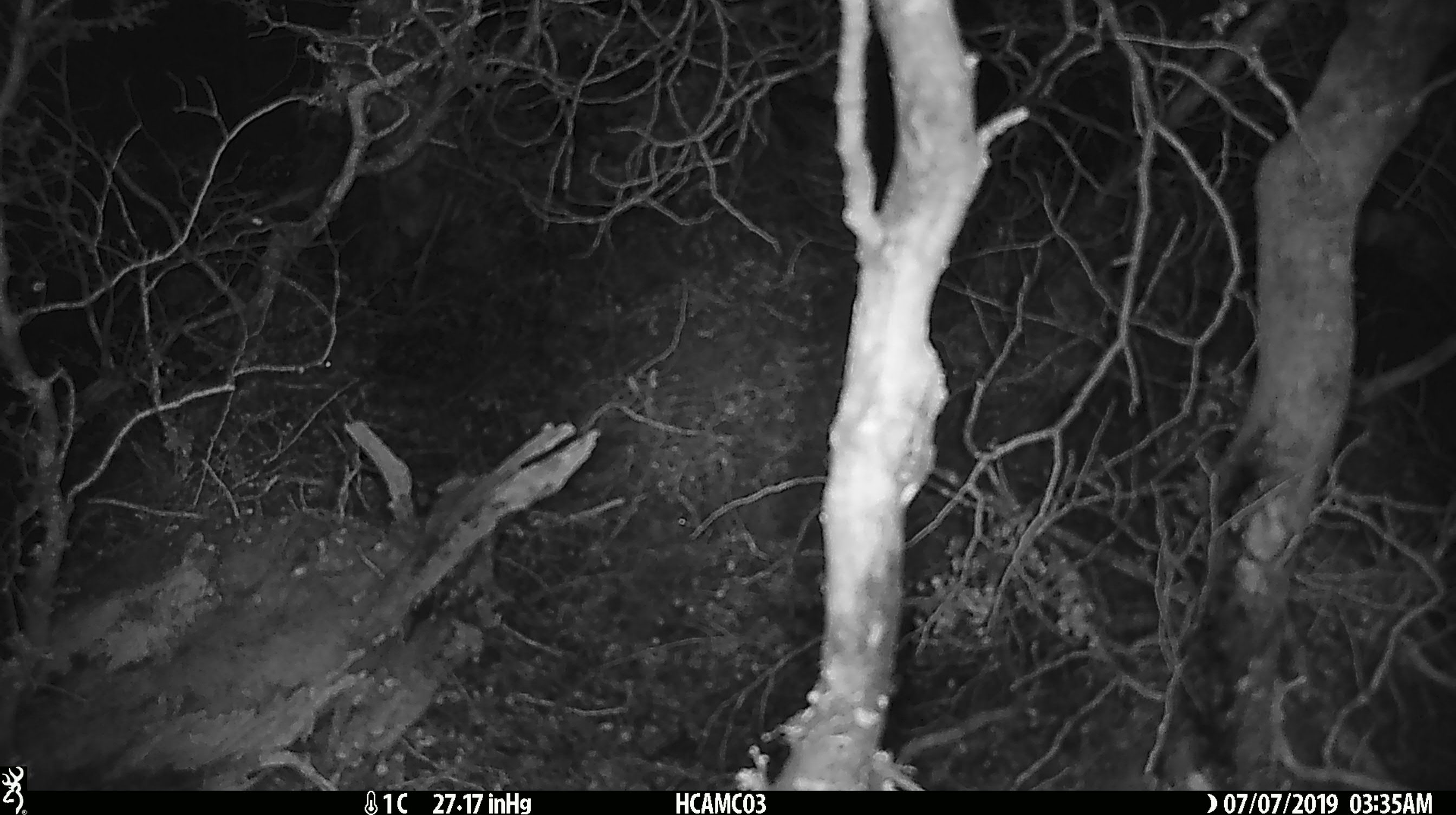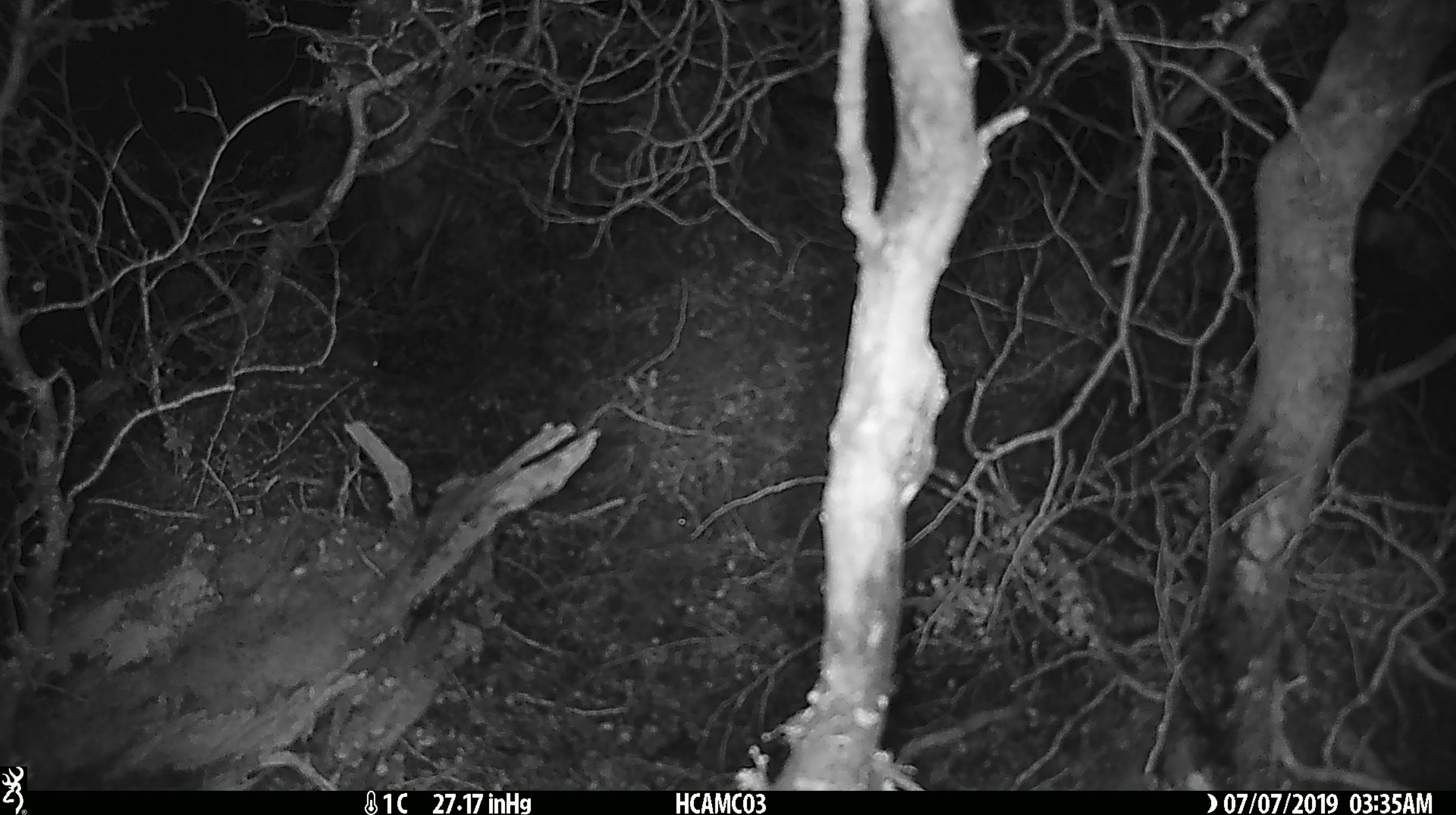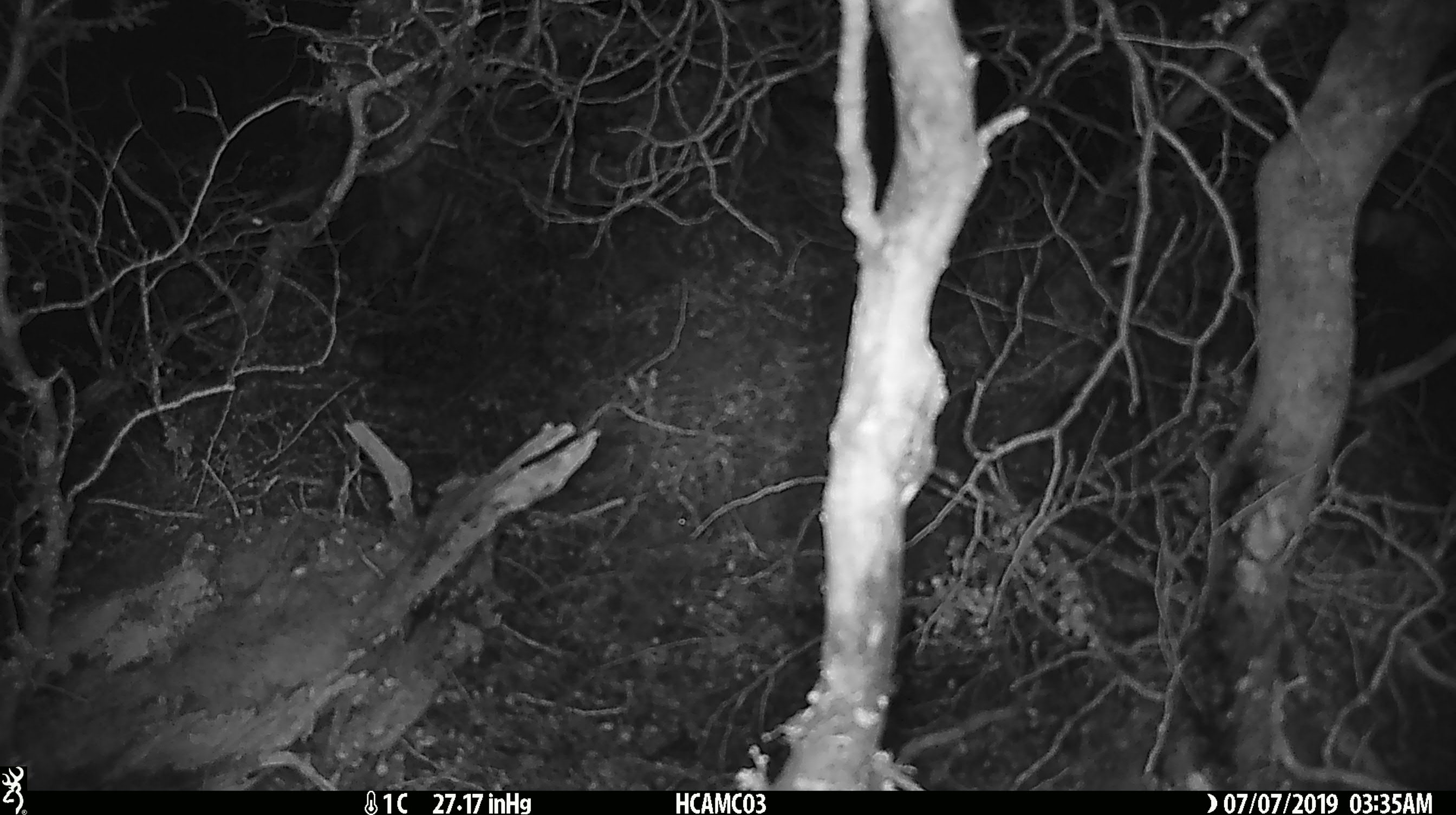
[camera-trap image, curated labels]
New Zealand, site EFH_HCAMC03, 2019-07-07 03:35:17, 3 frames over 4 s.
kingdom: Animalia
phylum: Chordata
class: Mammalia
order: Rodentia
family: Muridae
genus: Mus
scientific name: Mus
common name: mouse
Mouse (Mus).